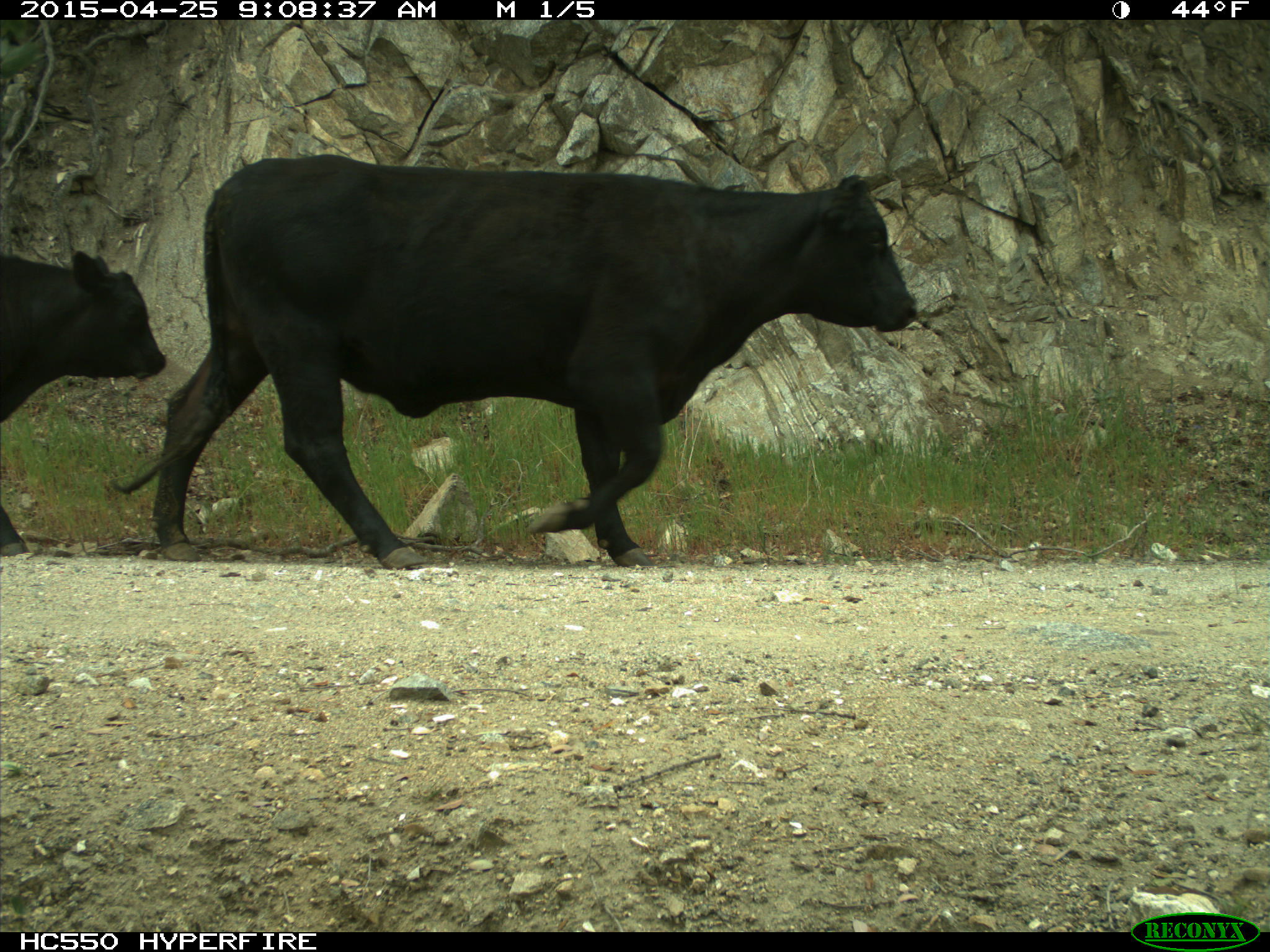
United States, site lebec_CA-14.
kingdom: Animalia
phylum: Chordata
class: Mammalia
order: Artiodactyla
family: Bovidae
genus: Bos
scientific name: Bos taurus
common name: domestic cow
Bos taurus (domestic cow).